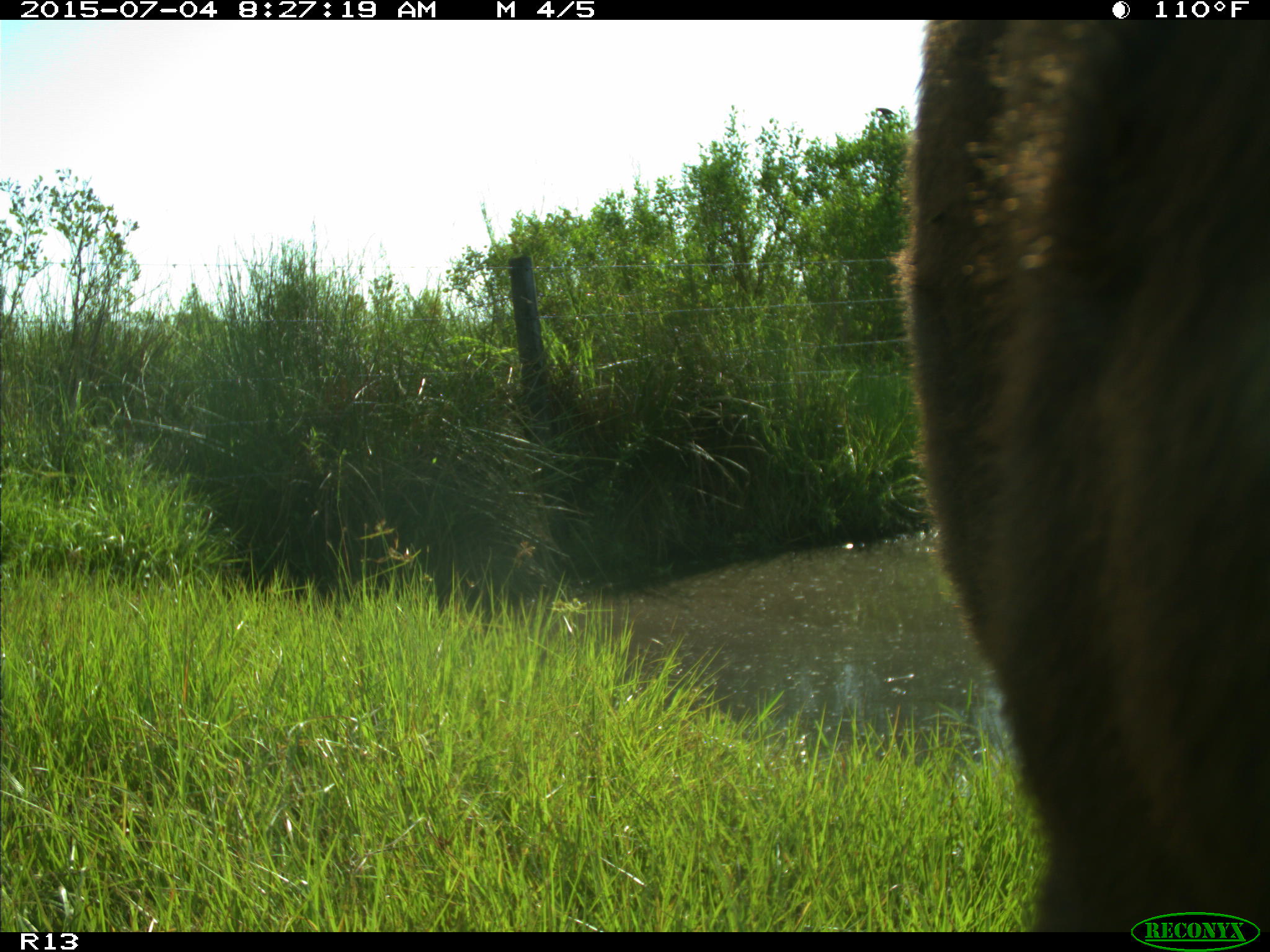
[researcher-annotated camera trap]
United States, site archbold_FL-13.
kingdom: Animalia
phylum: Chordata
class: Mammalia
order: Artiodactyla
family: Bovidae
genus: Bos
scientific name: Bos taurus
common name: domestic cow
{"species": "Bos taurus (domestic cow)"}